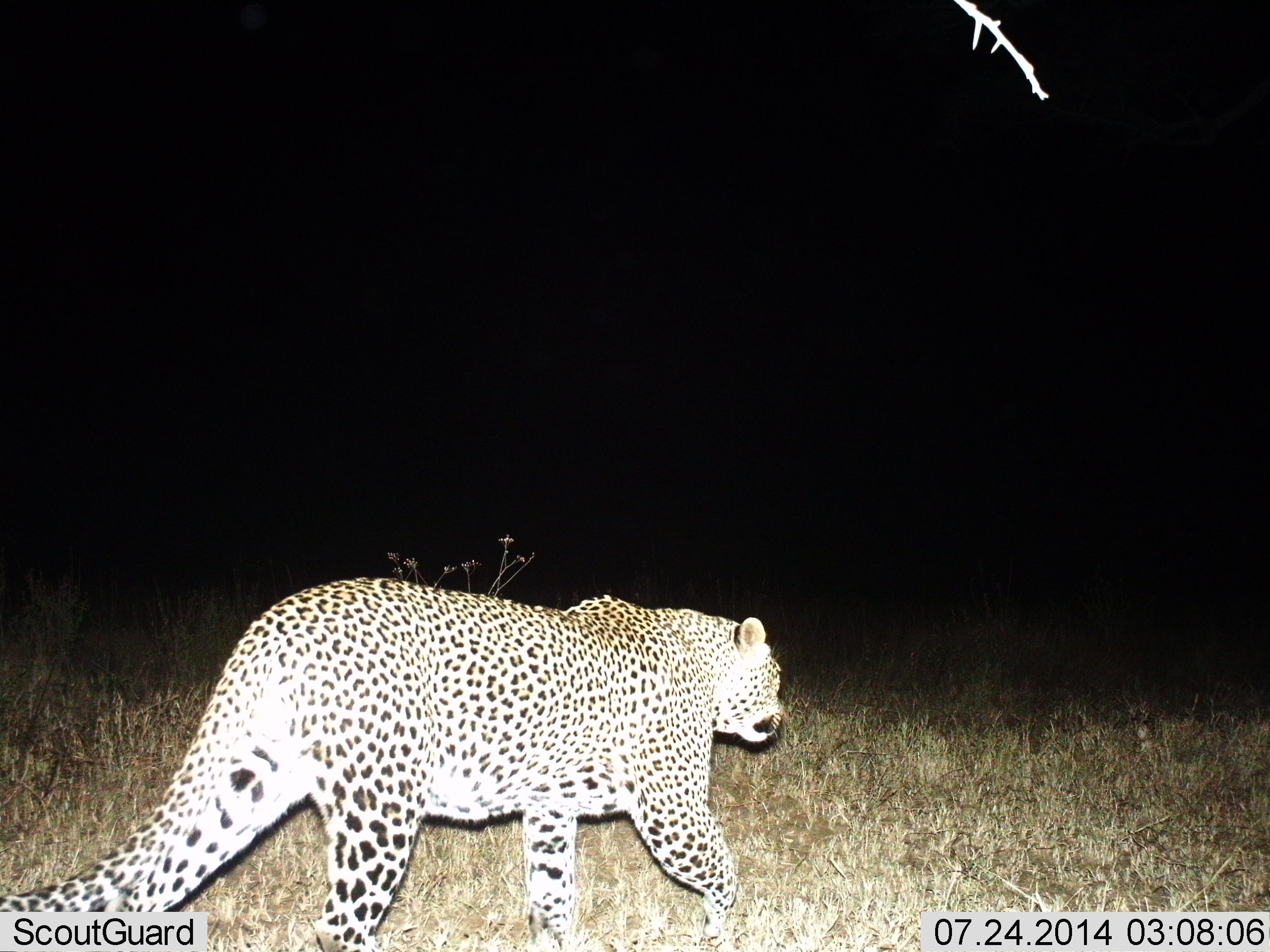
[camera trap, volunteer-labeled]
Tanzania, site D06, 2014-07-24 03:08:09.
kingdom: Animalia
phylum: Chordata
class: Mammalia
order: Carnivora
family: Felidae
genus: Panthera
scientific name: Panthera pardus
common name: leopard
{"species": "leopard (Panthera pardus)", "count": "1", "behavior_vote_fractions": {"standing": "0%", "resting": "0%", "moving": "100%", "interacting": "0%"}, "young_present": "0%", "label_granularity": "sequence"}